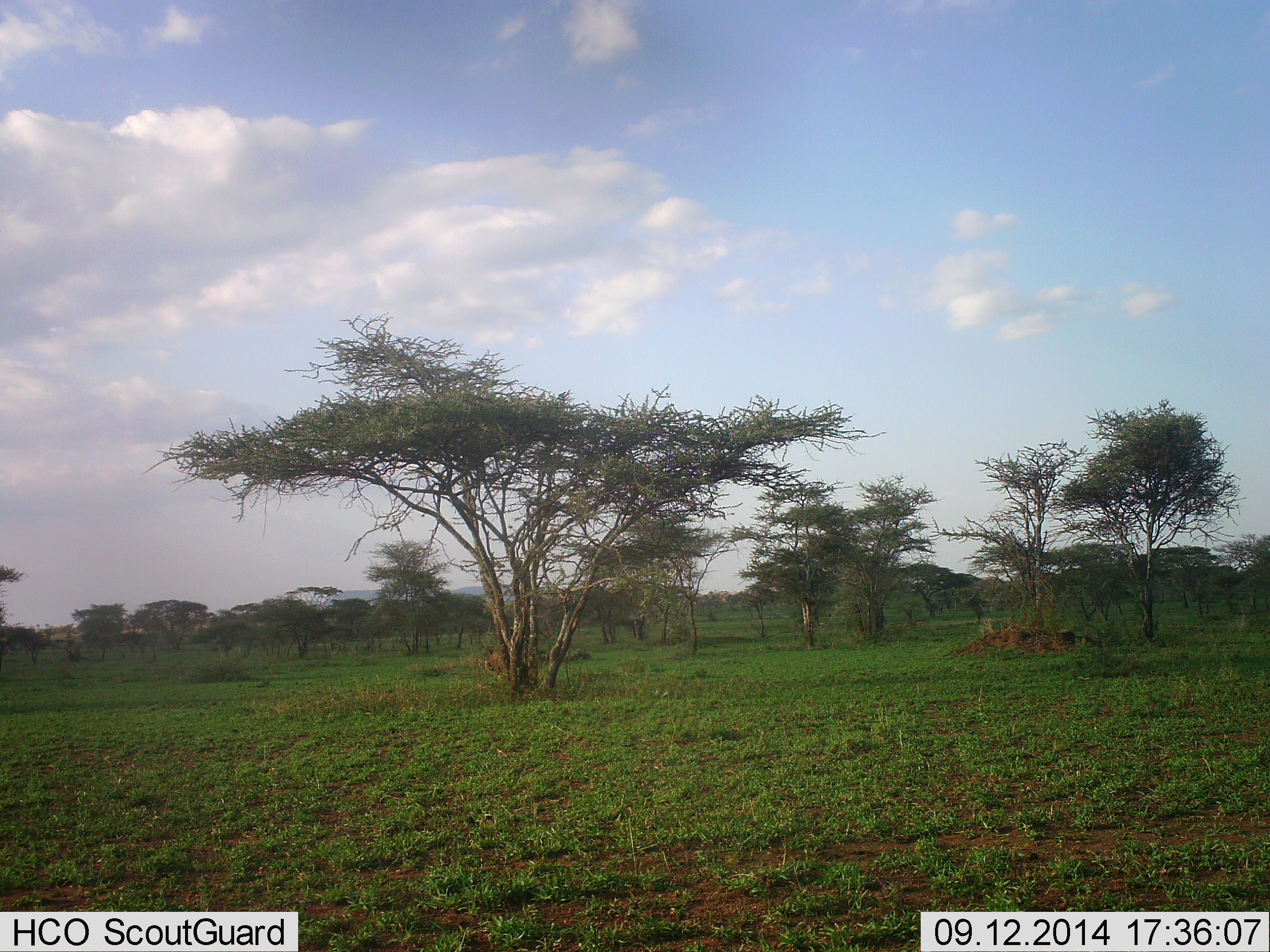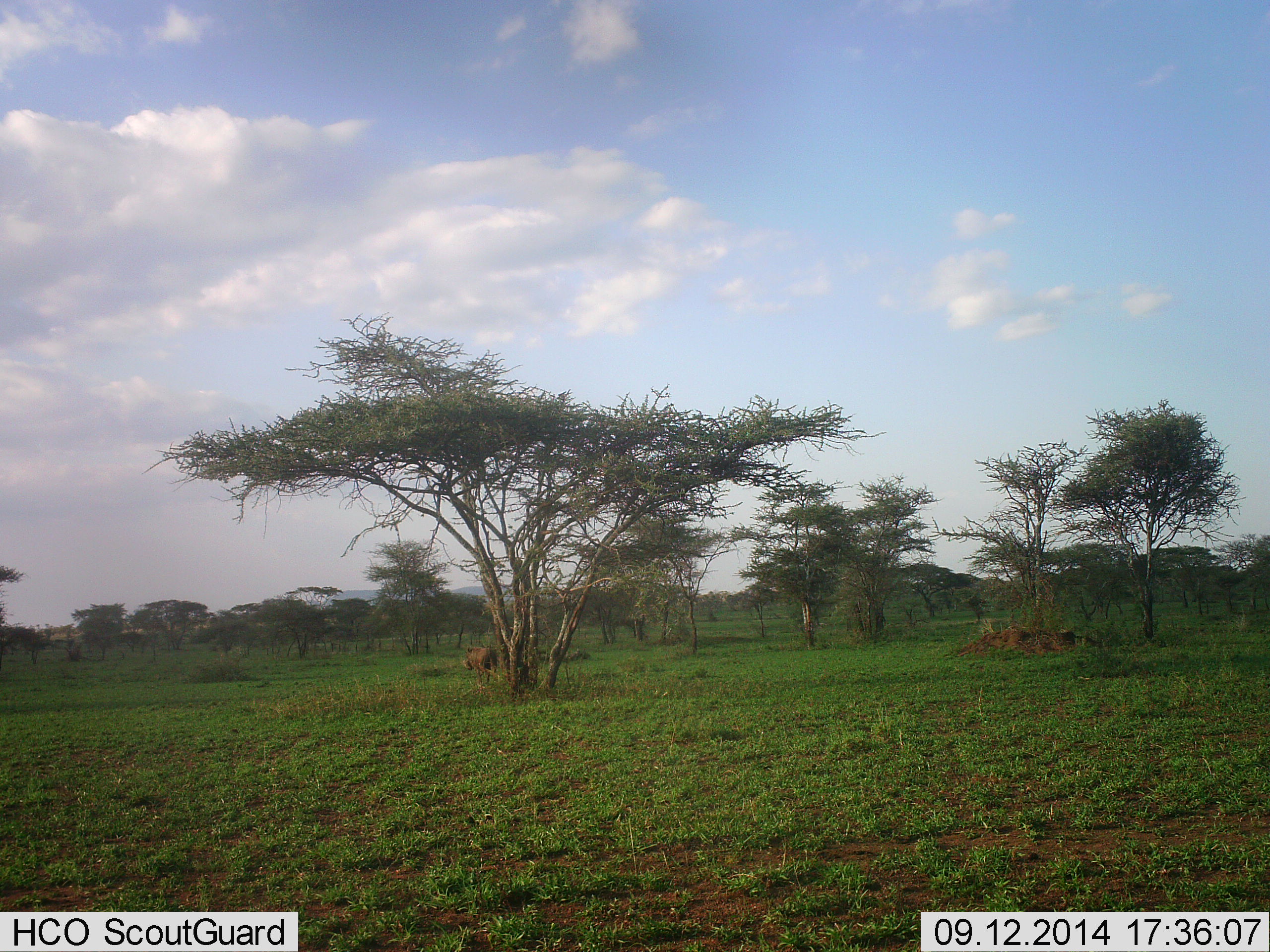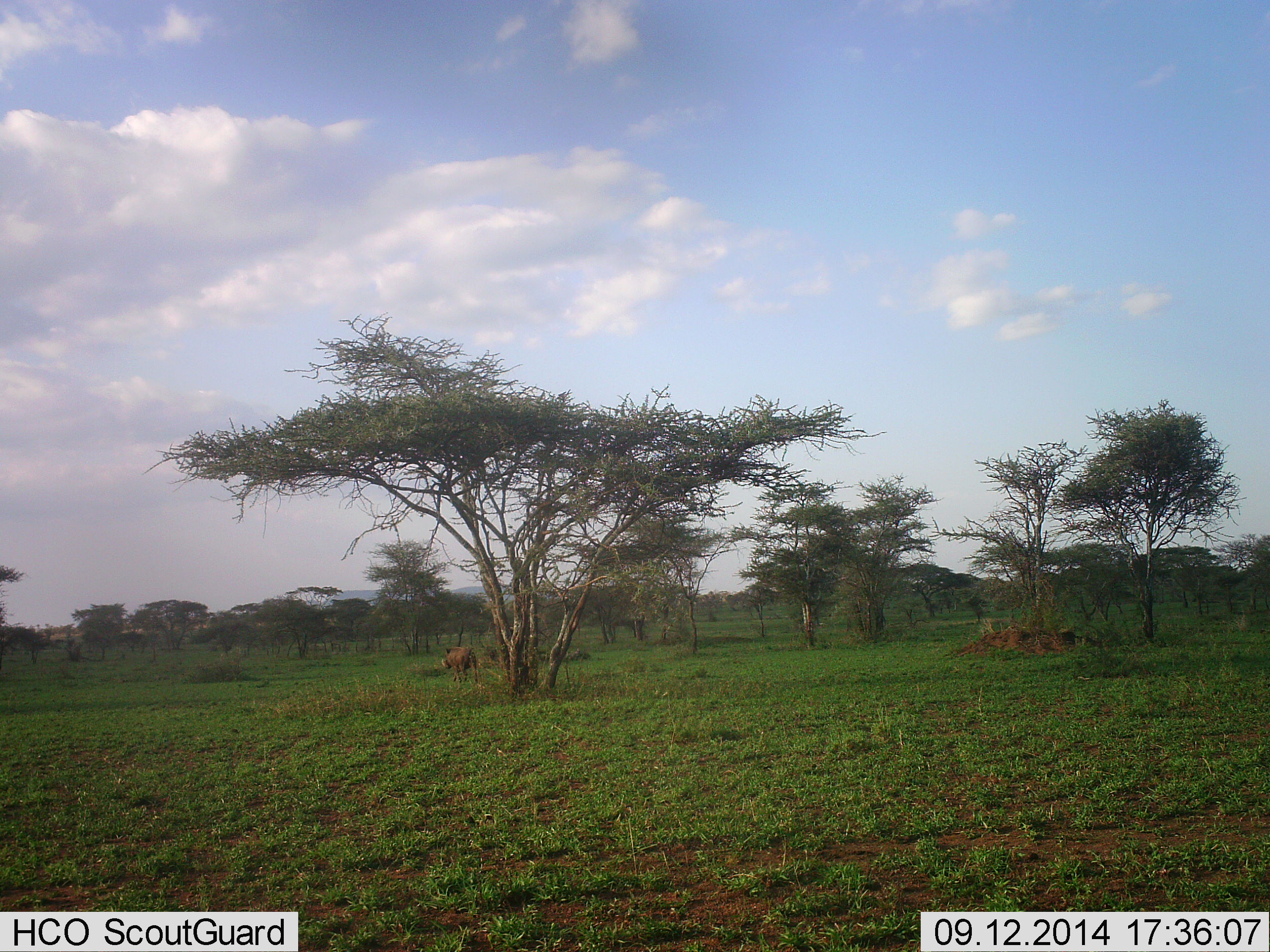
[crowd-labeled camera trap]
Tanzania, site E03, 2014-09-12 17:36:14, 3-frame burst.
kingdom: Animalia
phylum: Chordata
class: Mammalia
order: Artiodactyla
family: Suidae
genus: Phacochoerus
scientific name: Phacochoerus africanus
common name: warthog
Warthog (Phacochoerus africanus), count 1. Behavior (volunteer vote fractions): standing 10%, resting 0%, moving 90%, interacting 0%. Young present (vote fraction): 0%. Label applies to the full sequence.